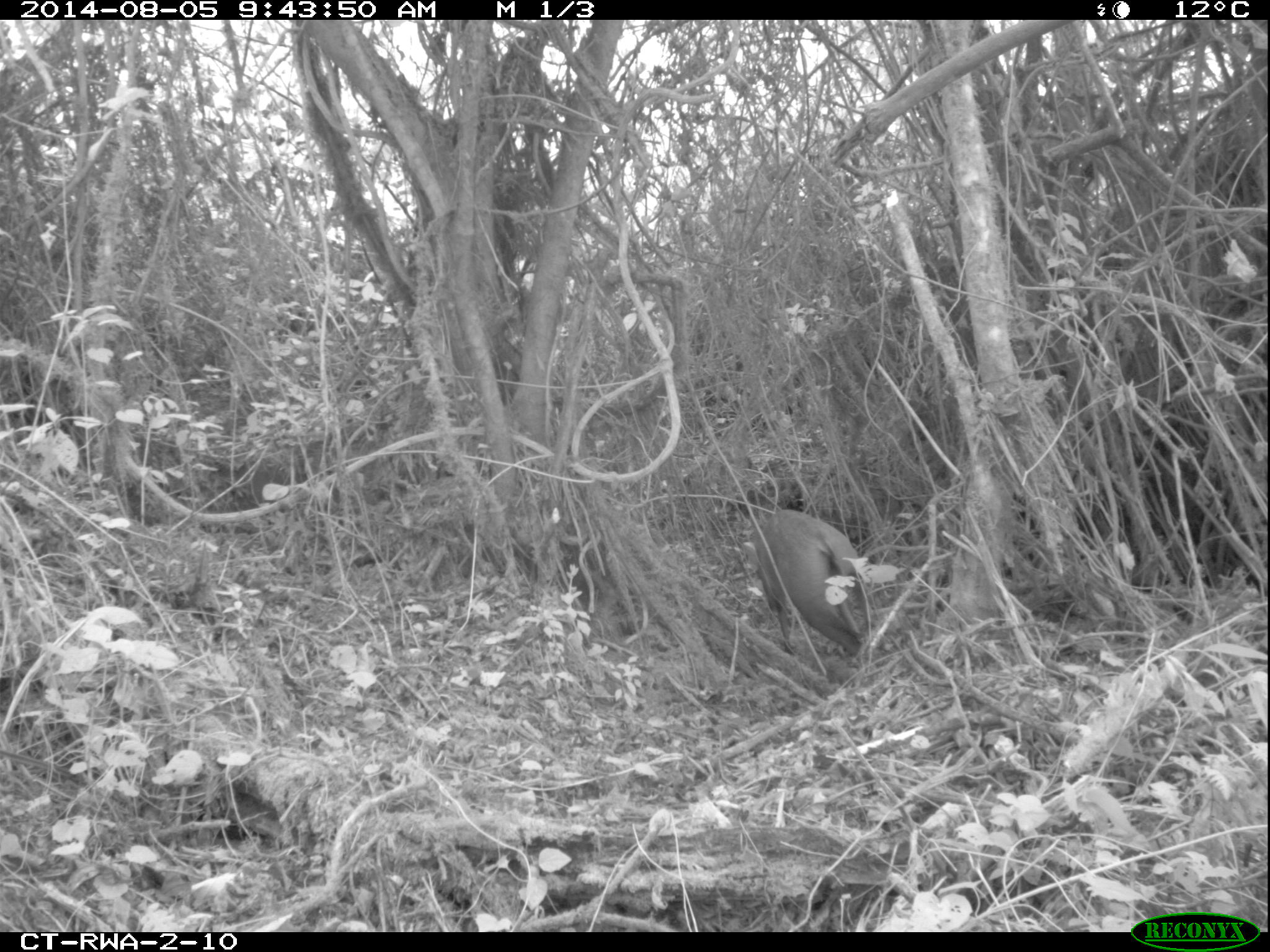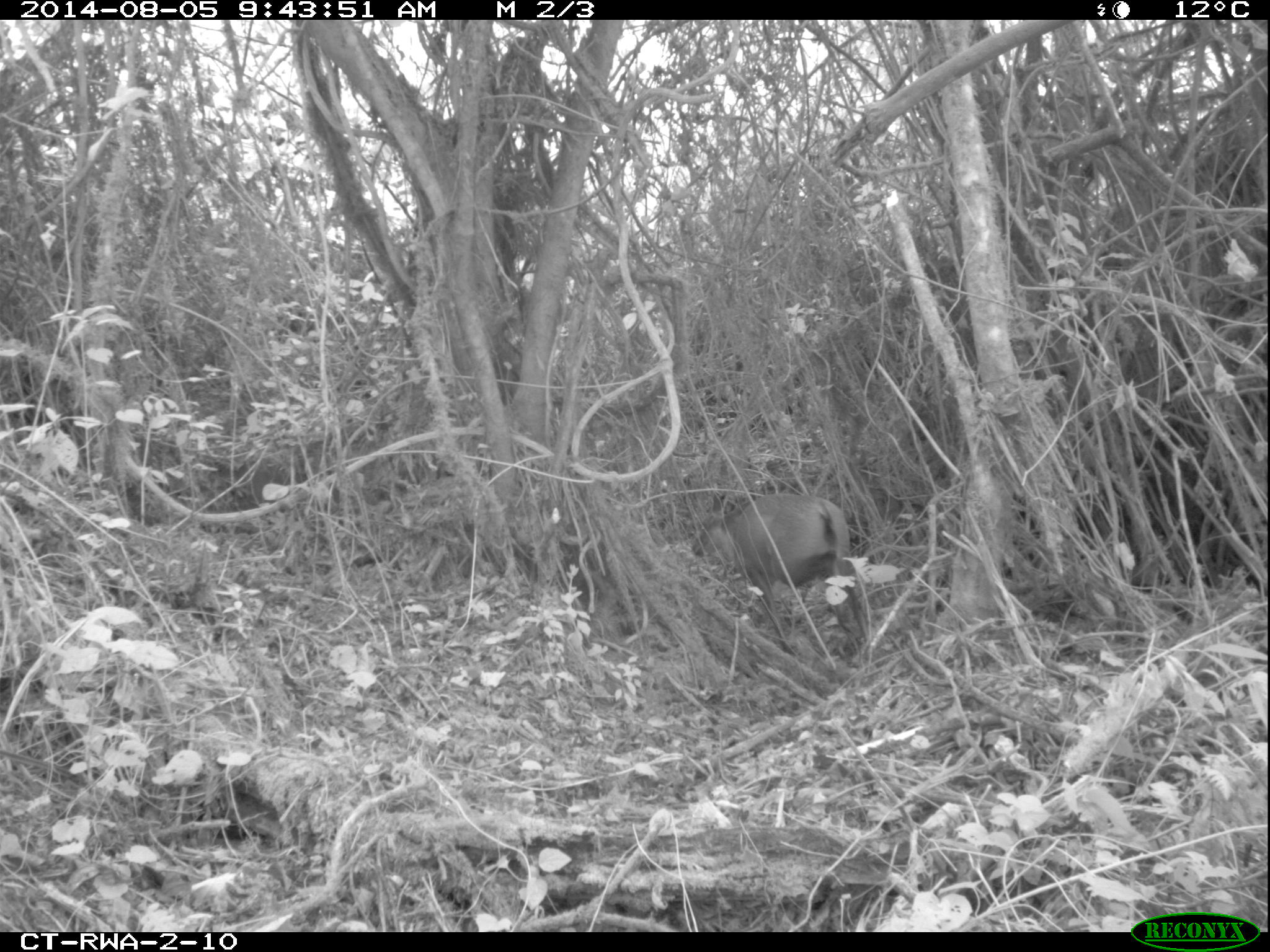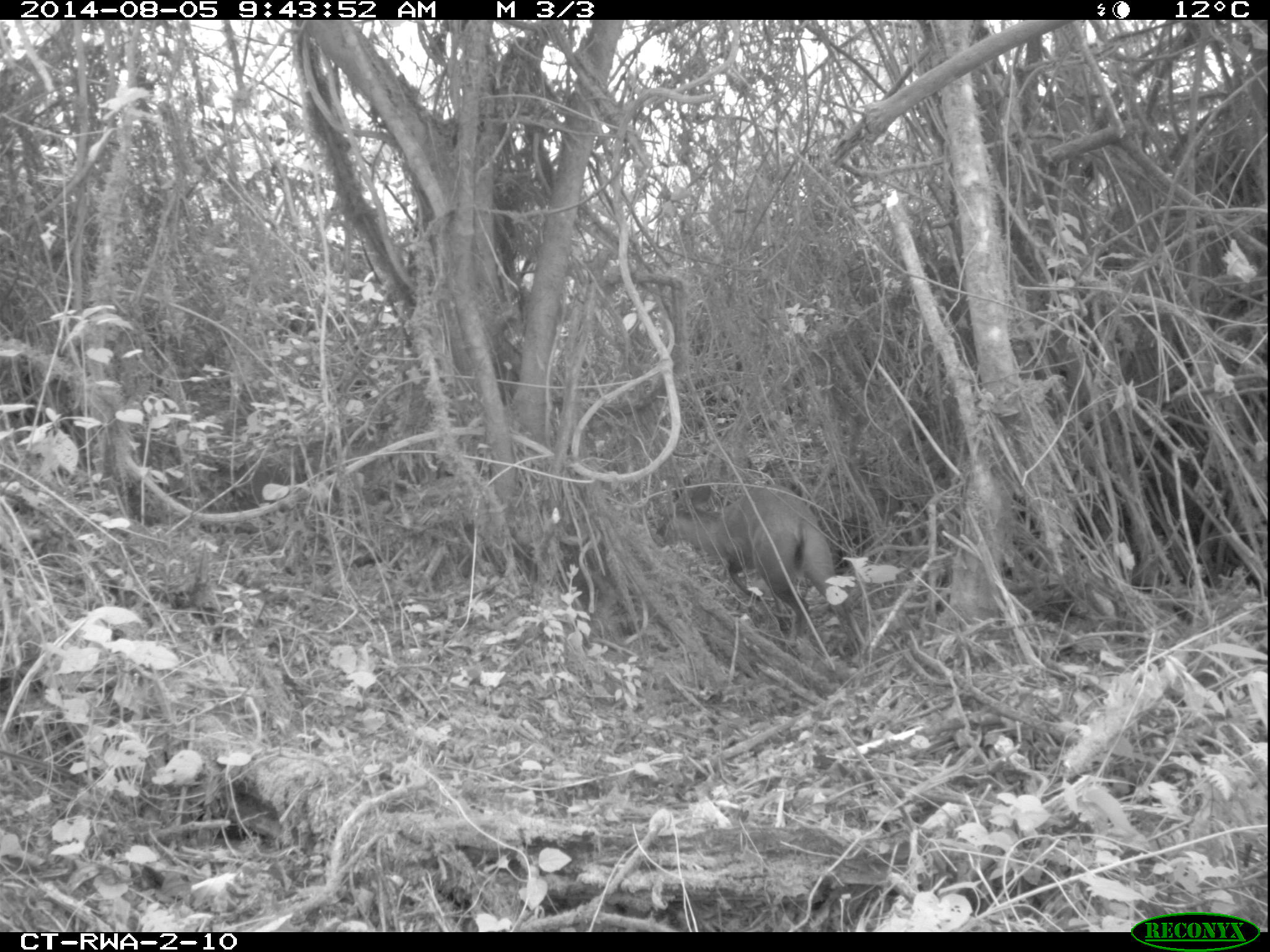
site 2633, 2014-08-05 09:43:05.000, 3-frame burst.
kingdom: Animalia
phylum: Chordata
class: Mammalia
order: Artiodactyla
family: Bovidae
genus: Cephalophus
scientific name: Cephalophus nigrifrons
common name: black-fronted duiker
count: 1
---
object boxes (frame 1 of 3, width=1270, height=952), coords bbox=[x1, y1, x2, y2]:
cephalophus nigrifrons: bbox=[754, 498, 873, 670]